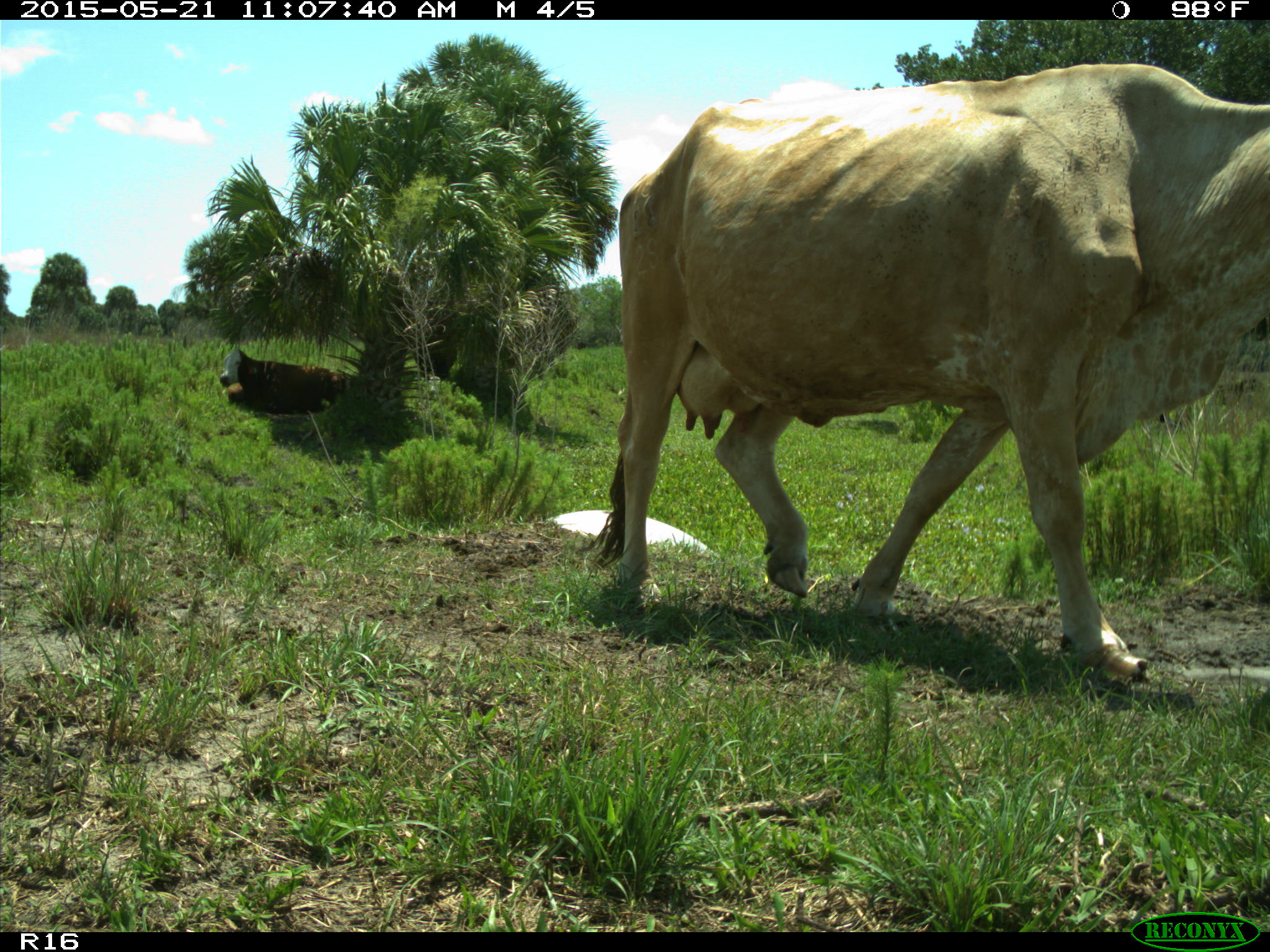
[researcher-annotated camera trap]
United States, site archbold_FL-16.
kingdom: Animalia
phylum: Chordata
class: Mammalia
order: Artiodactyla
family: Bovidae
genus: Bos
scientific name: Bos taurus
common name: domestic cow